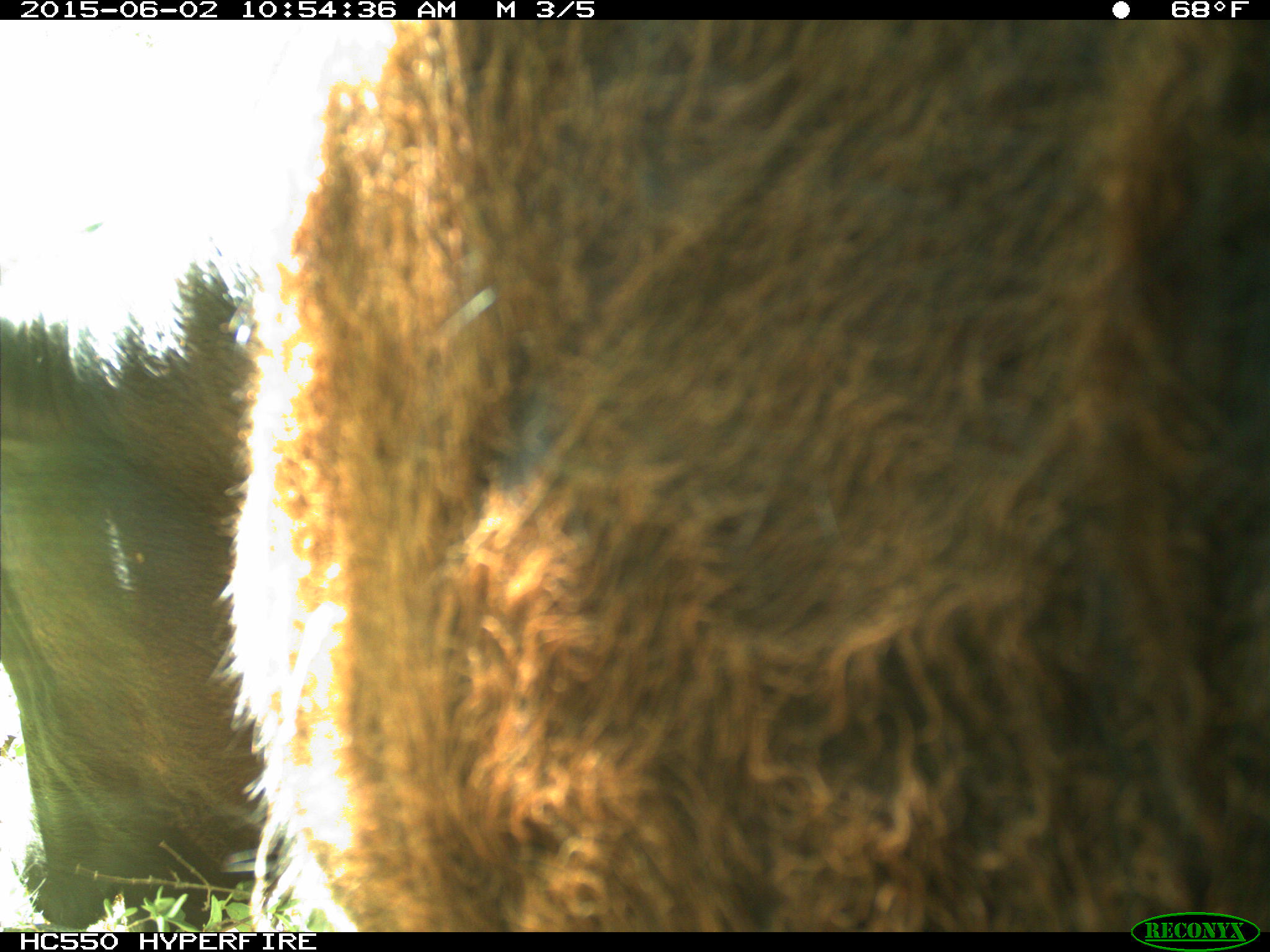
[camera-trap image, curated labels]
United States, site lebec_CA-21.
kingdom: Animalia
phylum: Chordata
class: Mammalia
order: Artiodactyla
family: Bovidae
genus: Bos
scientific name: Bos taurus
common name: domestic cow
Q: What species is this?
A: Bos taurus (domestic cow).